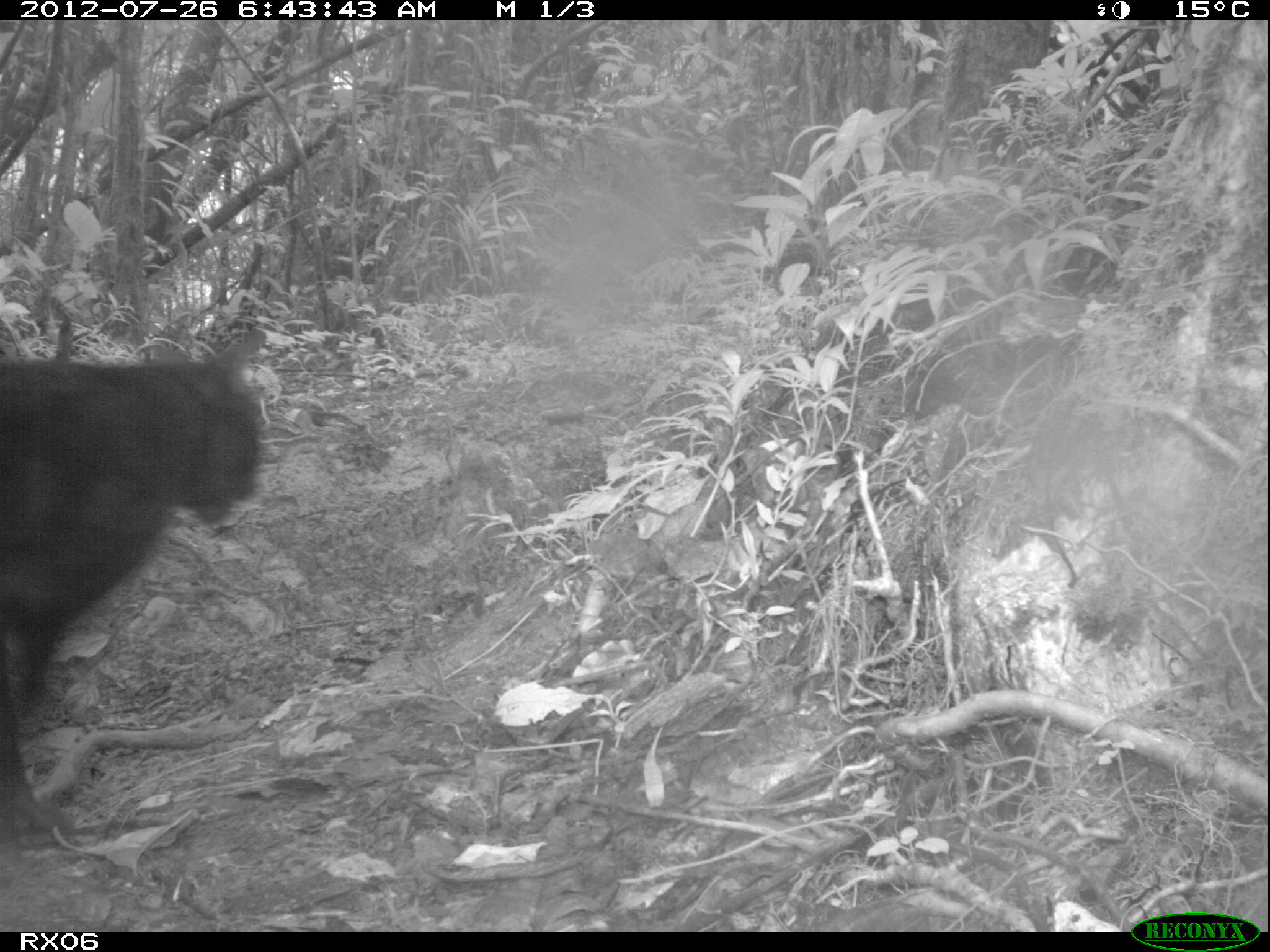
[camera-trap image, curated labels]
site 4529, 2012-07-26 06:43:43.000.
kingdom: Animalia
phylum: Chordata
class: Mammalia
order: Carnivora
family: Felidae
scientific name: Felidae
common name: felids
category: felis sp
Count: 1.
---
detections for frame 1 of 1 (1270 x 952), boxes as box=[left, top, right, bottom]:
felis sp: box=[0, 317, 268, 851]